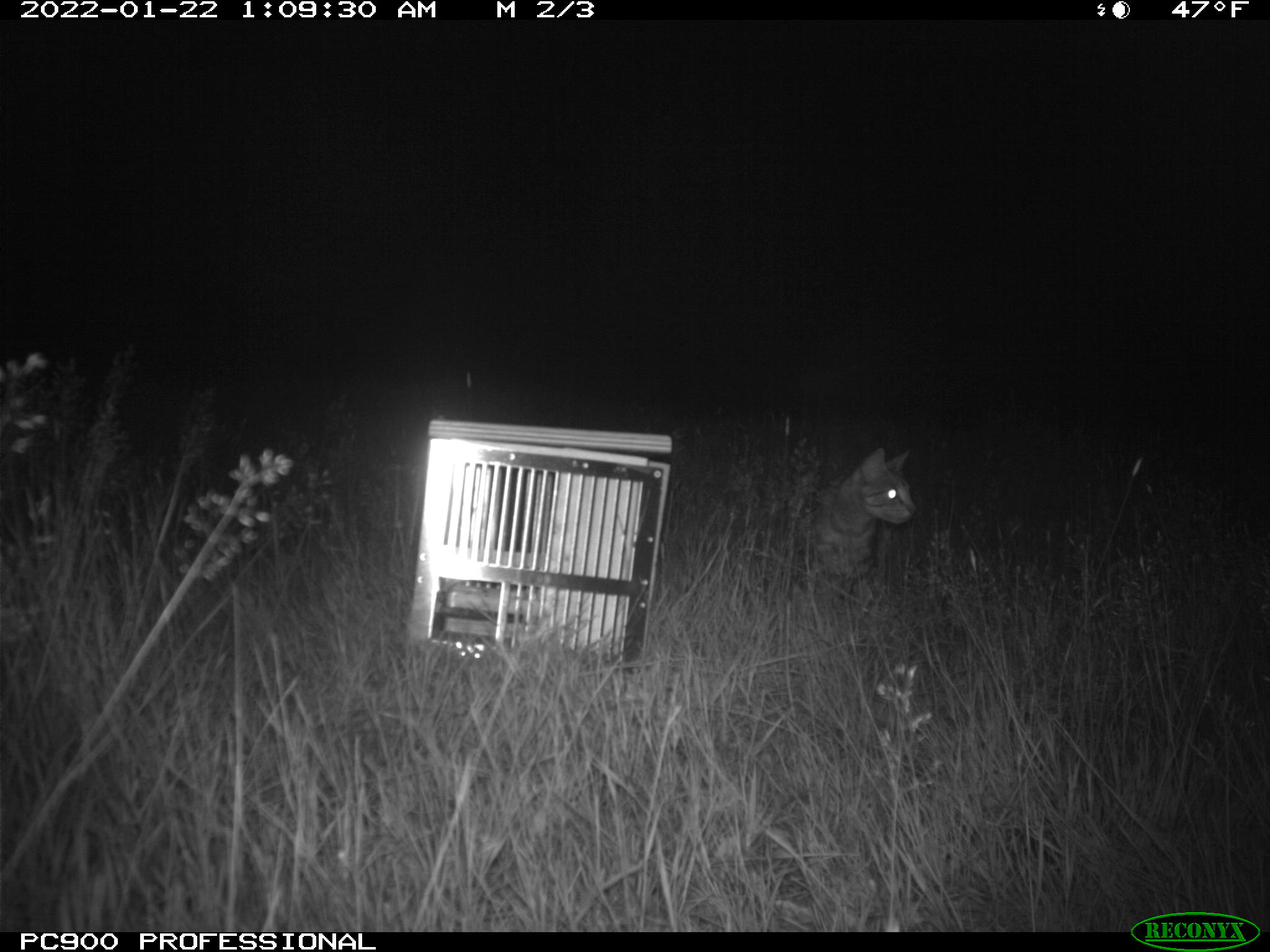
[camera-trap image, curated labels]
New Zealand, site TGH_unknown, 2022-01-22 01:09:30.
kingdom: Animalia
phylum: Chordata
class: Mammalia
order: Carnivora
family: Felidae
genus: Felis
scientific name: Felis catus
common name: domestic cat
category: cat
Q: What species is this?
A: Cat (domestic cat) (Felis catus).